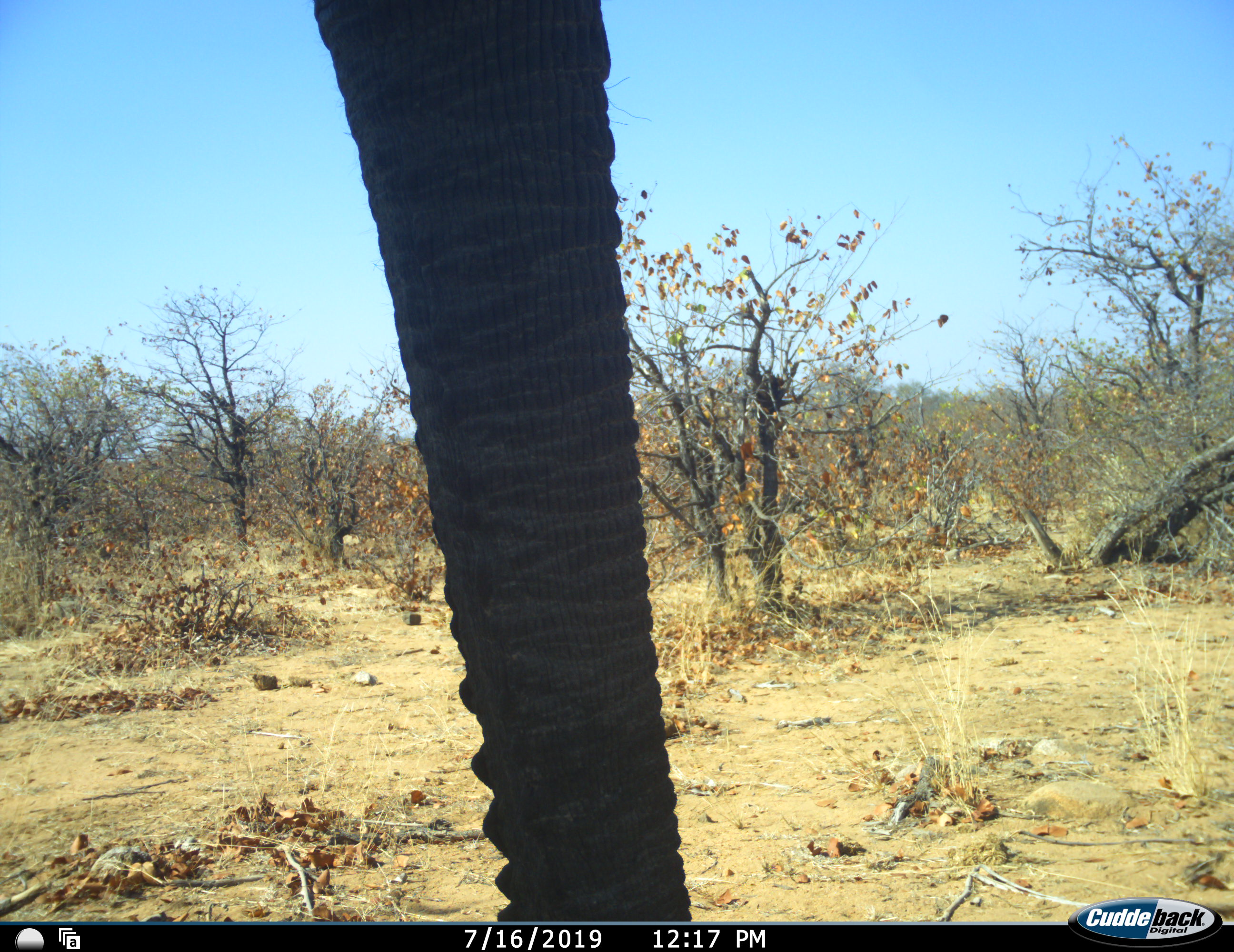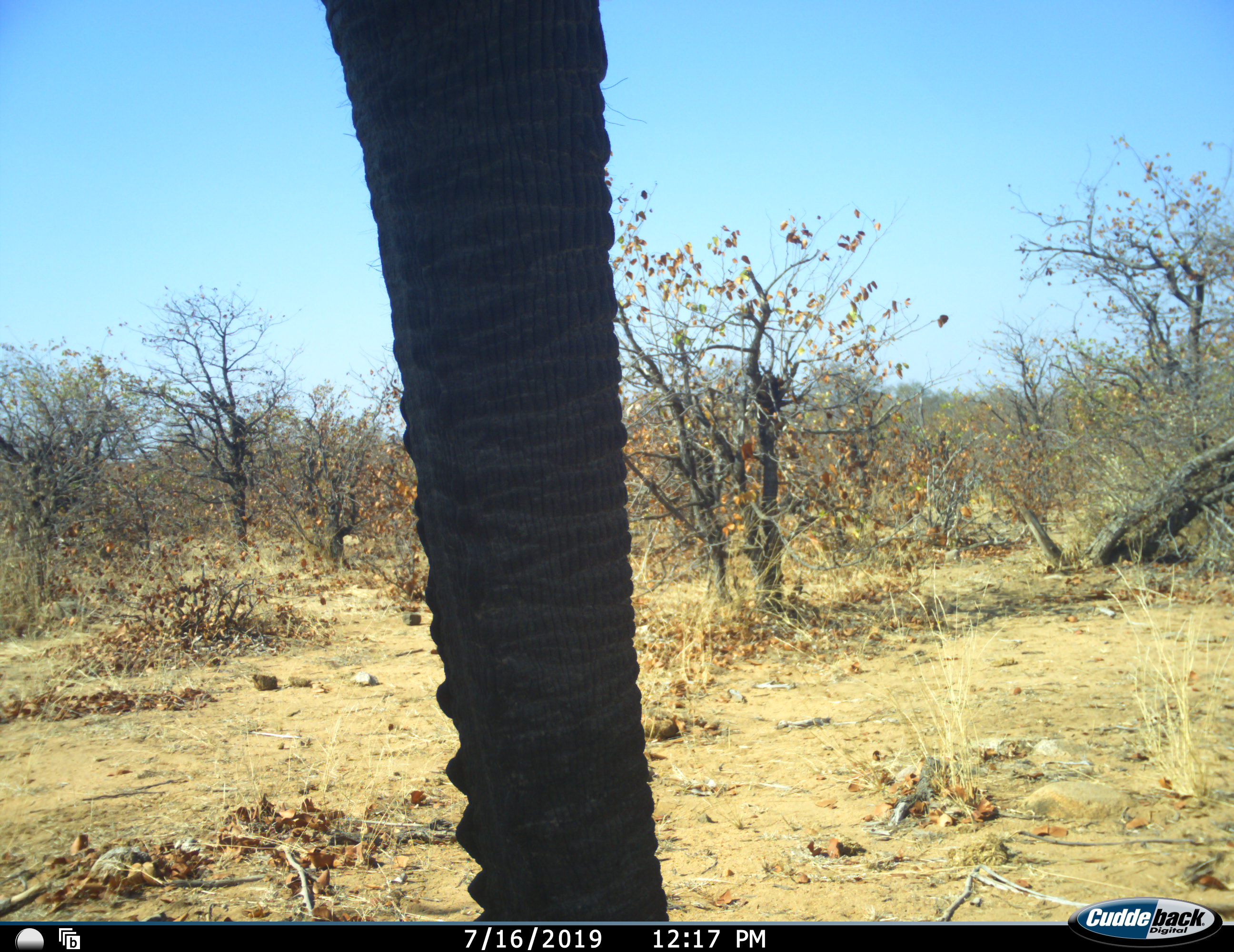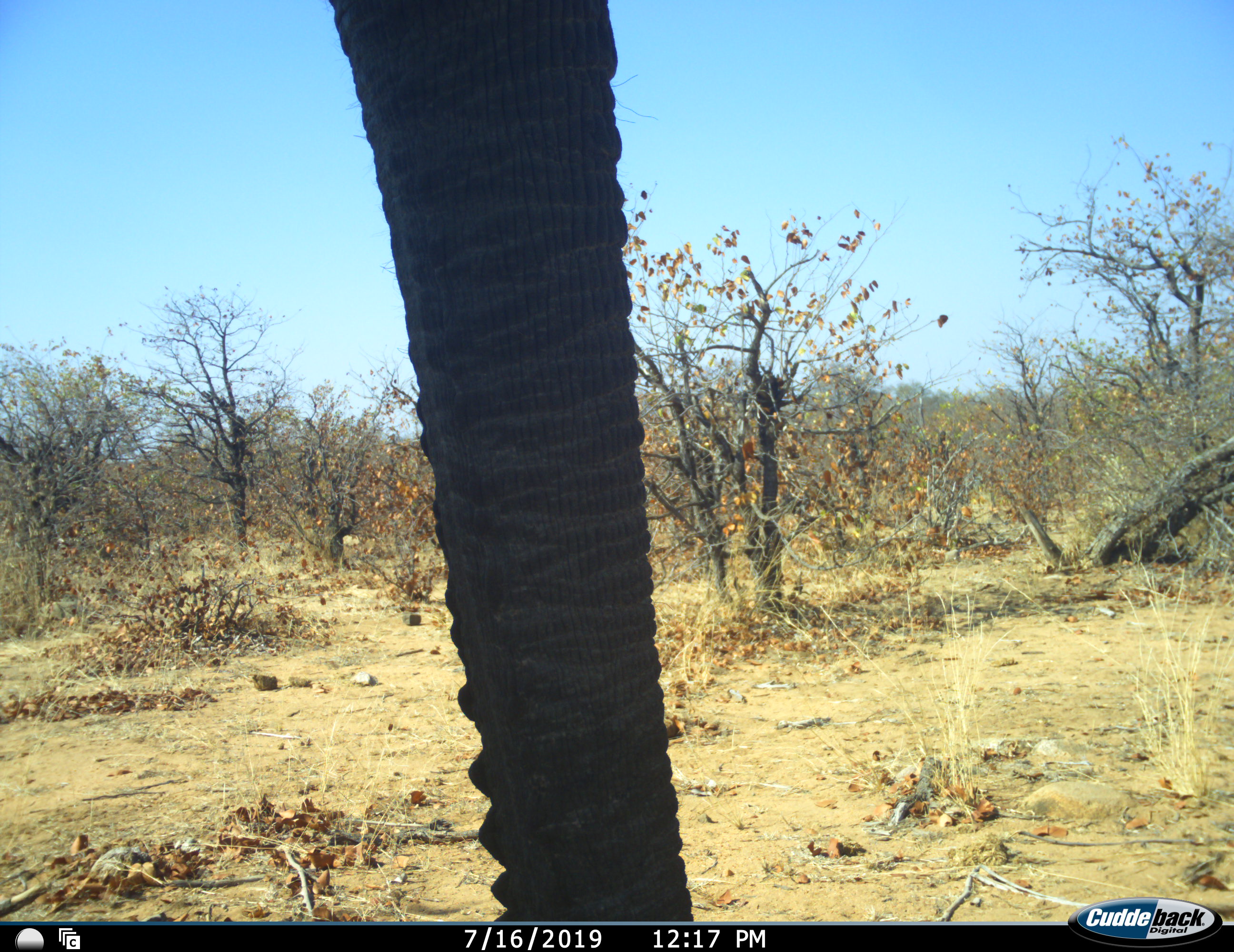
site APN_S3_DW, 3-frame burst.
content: unidentified animal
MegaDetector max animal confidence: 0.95